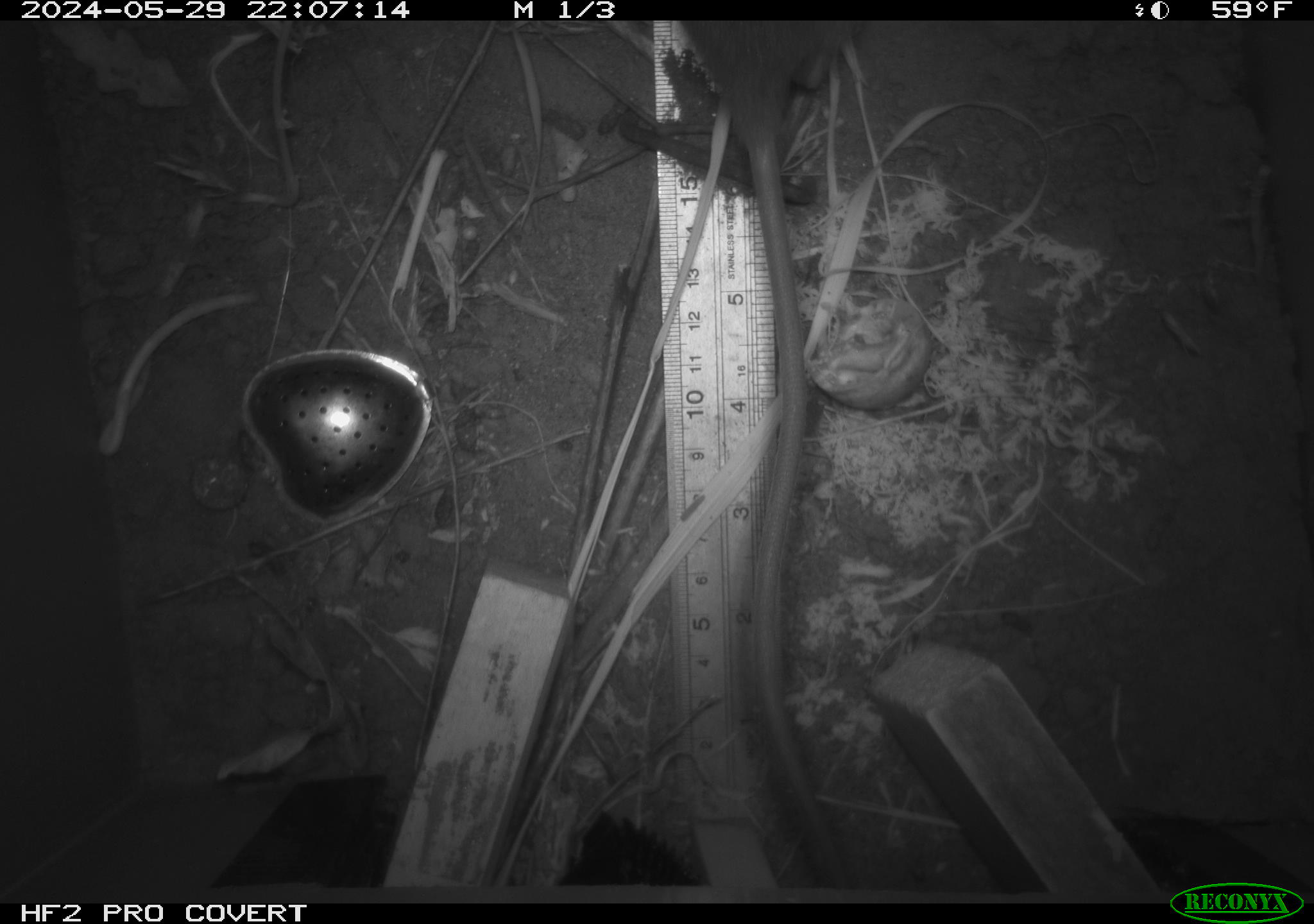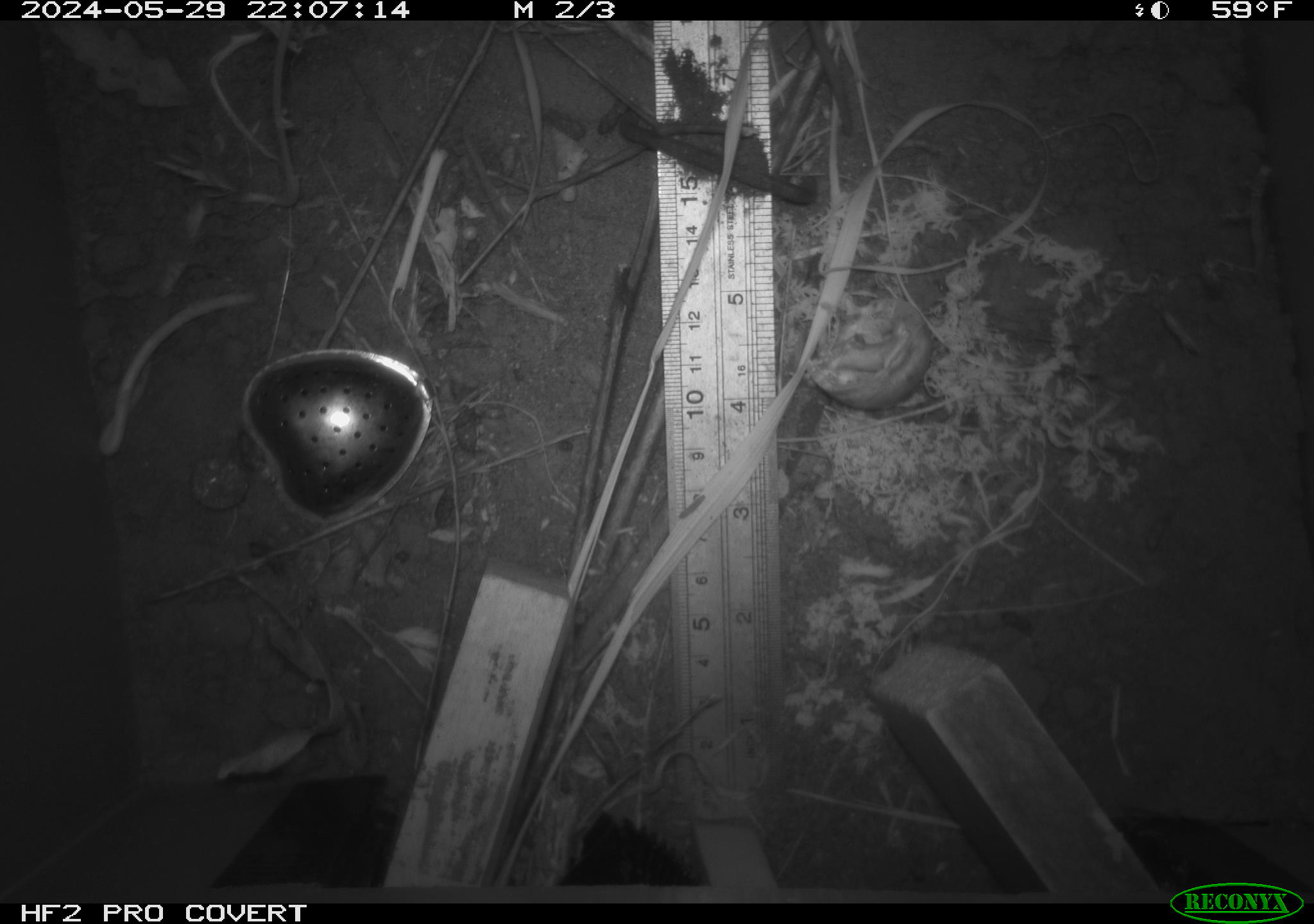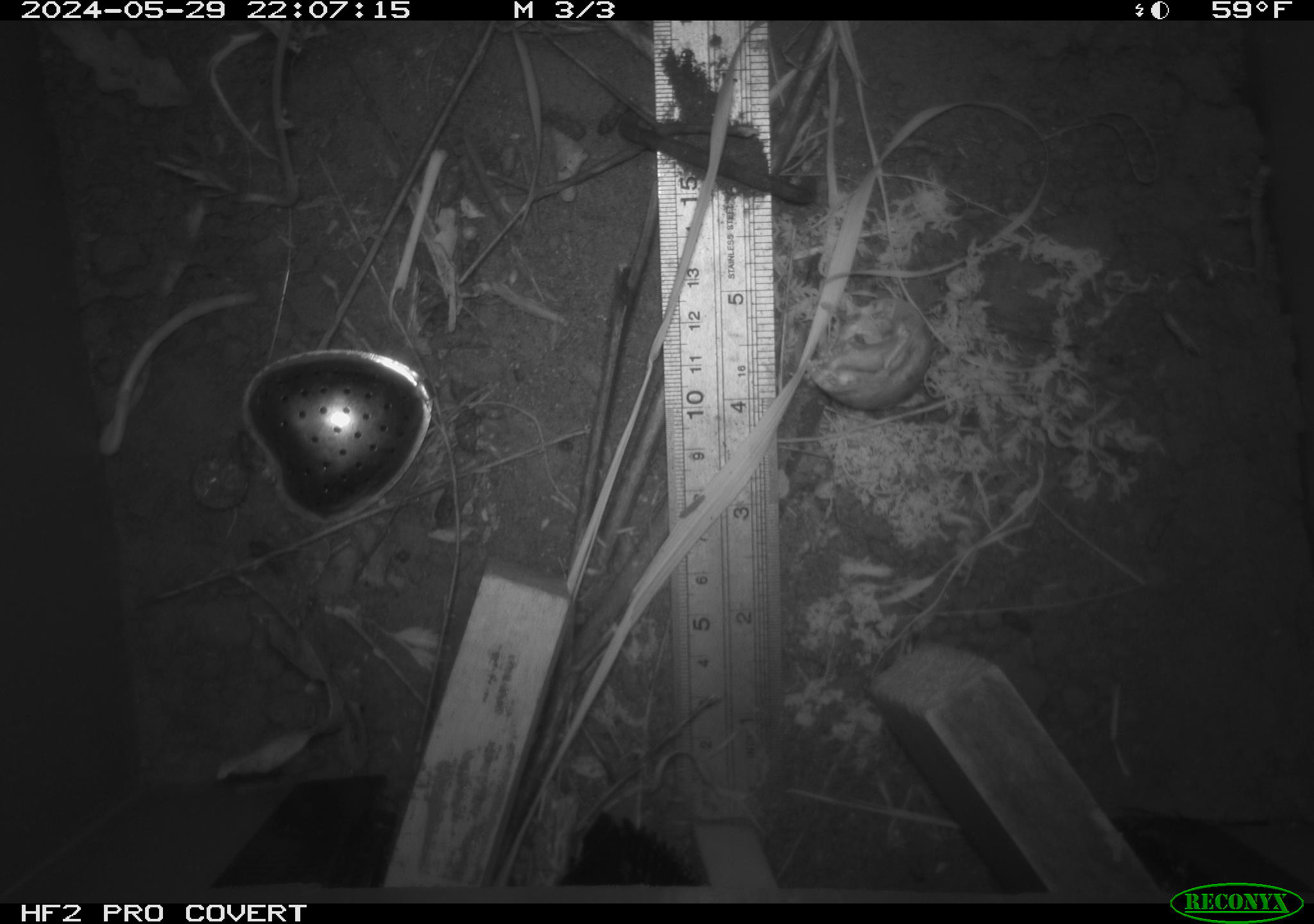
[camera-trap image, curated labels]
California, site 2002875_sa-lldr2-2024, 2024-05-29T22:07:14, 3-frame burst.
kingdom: Animalia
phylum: Chordata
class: Mammalia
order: Rodentia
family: Muridae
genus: Rattus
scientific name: Rattus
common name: rat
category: rattus species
Rattus species (rat) (Rattus).